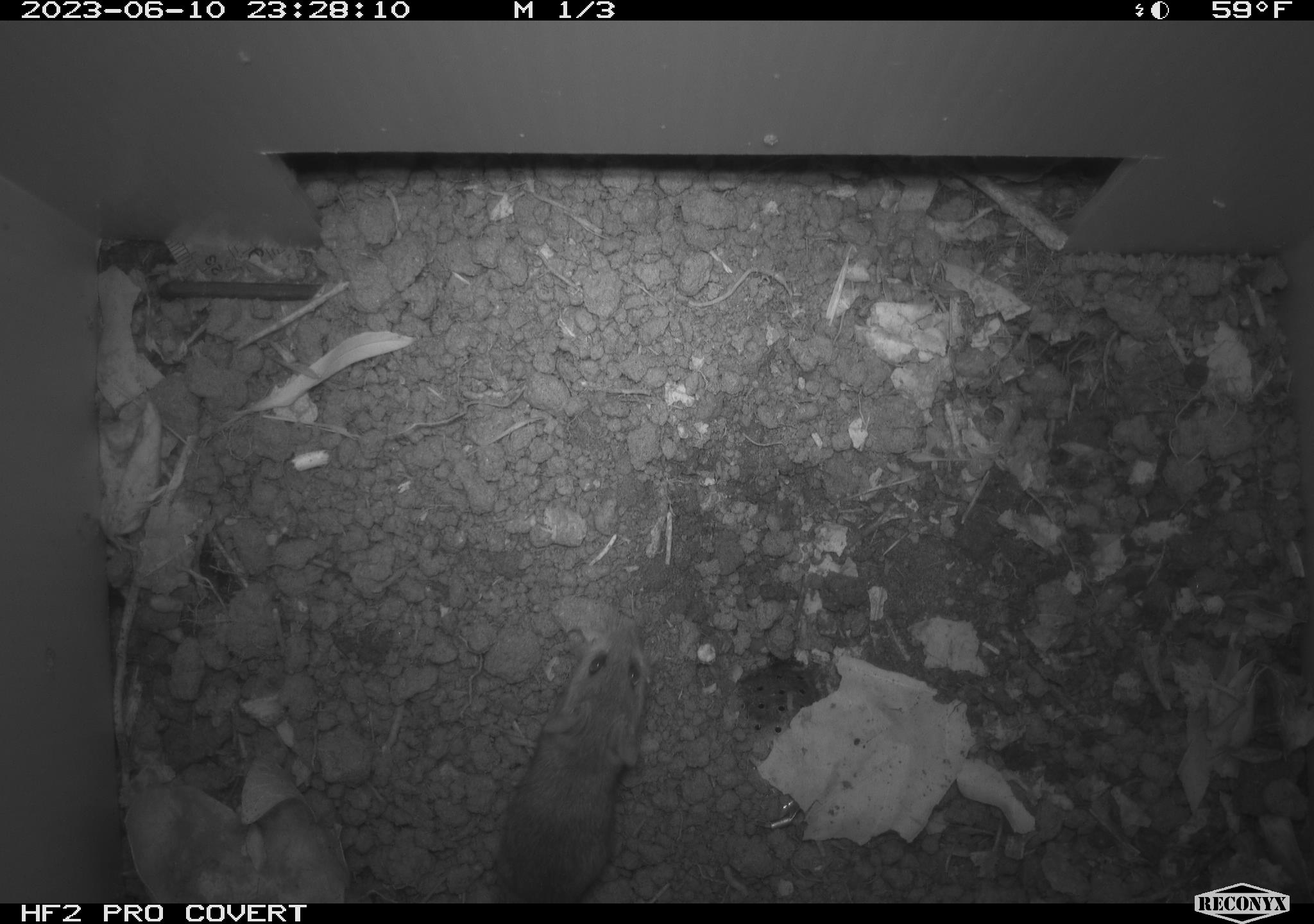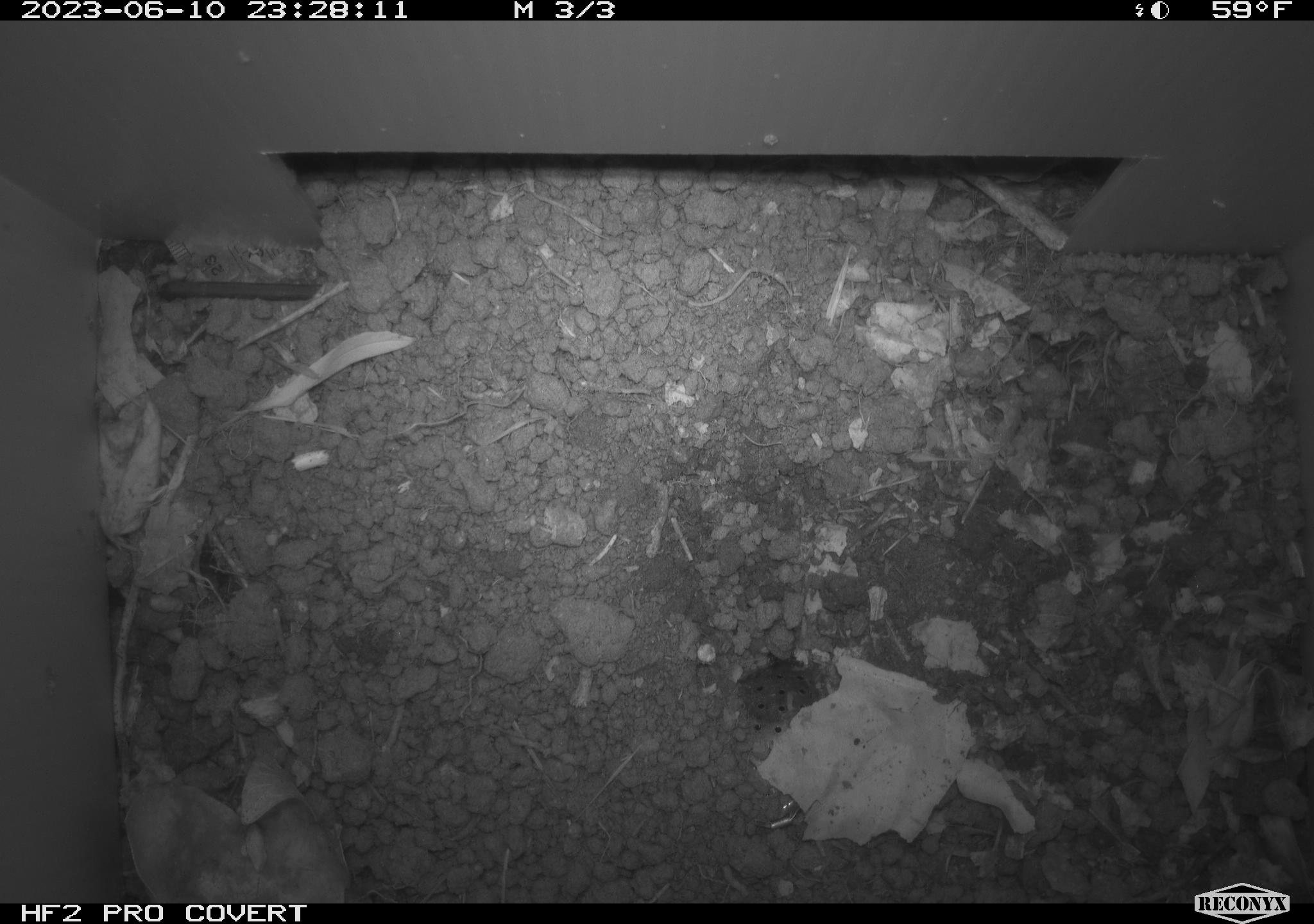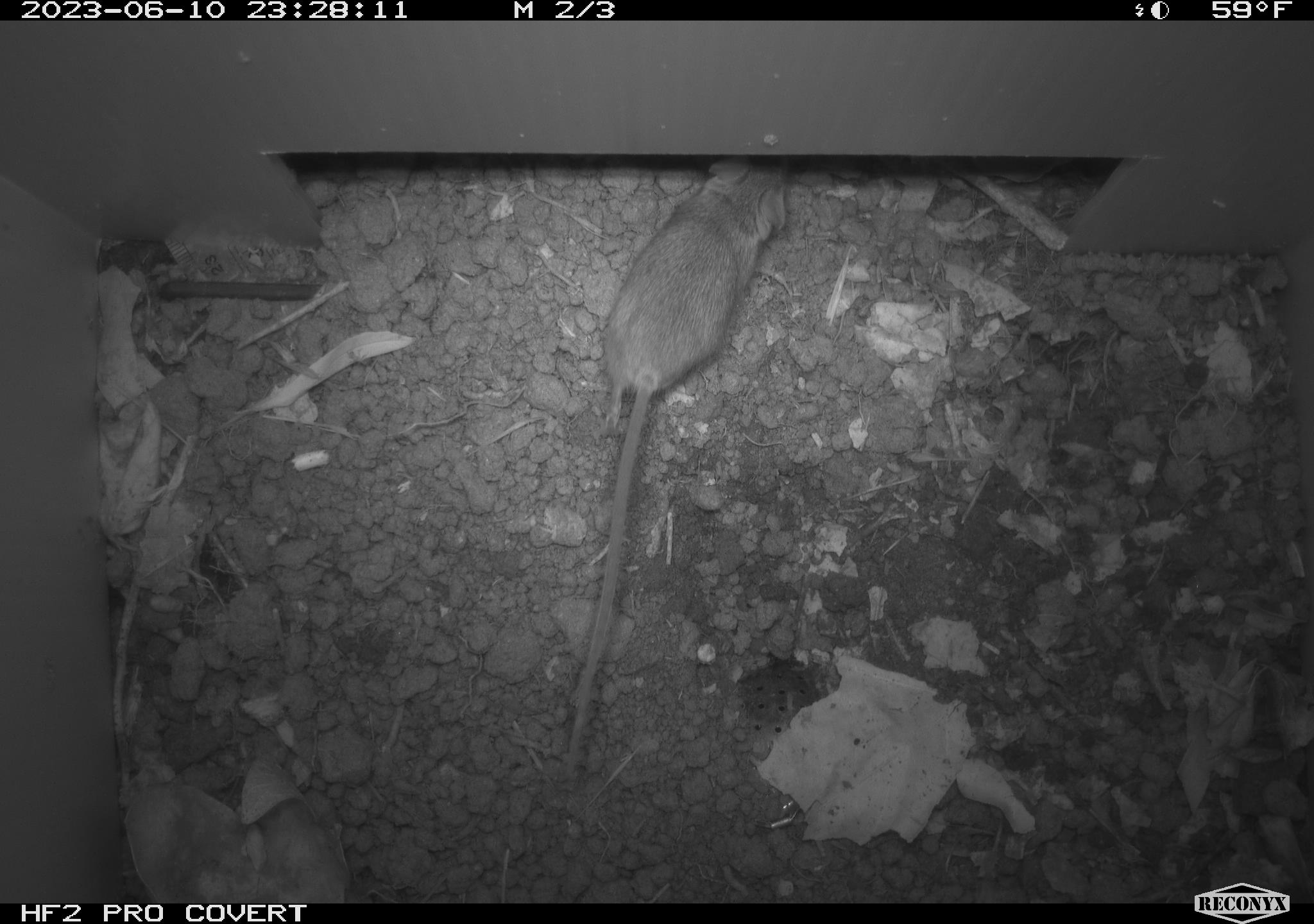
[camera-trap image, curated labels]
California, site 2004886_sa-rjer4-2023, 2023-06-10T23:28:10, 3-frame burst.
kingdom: Animalia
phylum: Chordata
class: Mammalia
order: Rodentia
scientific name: Rodentia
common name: mouse species